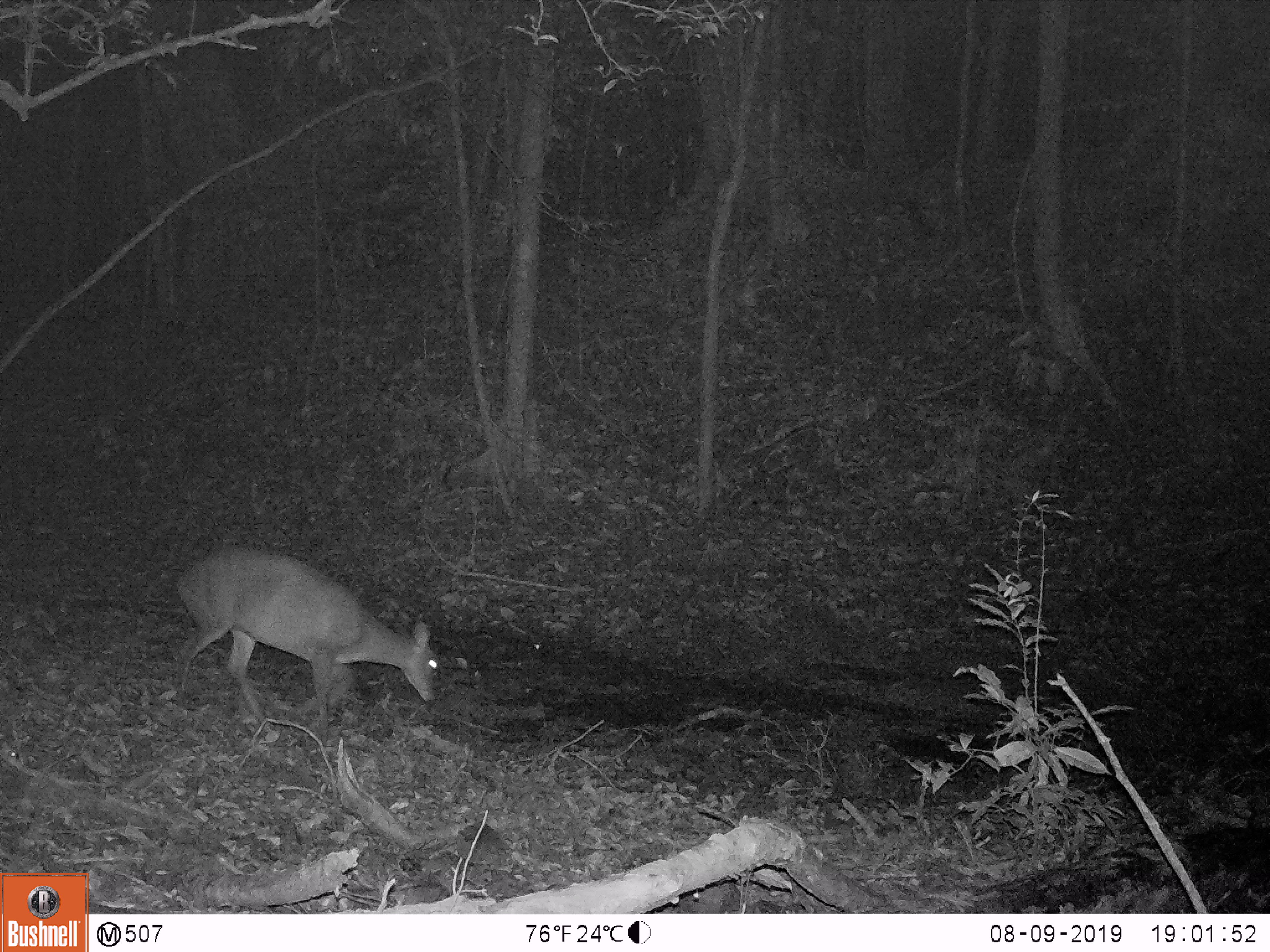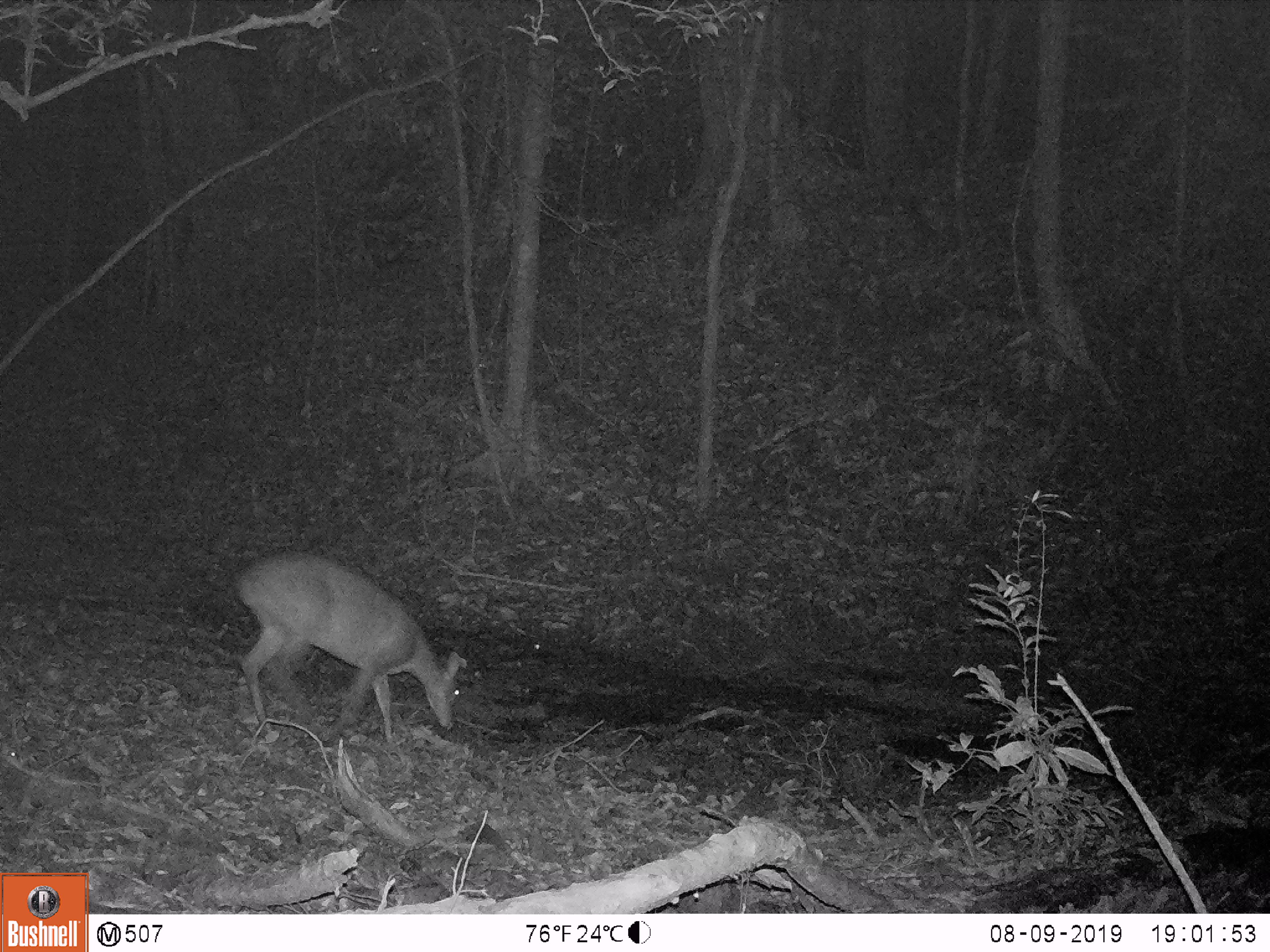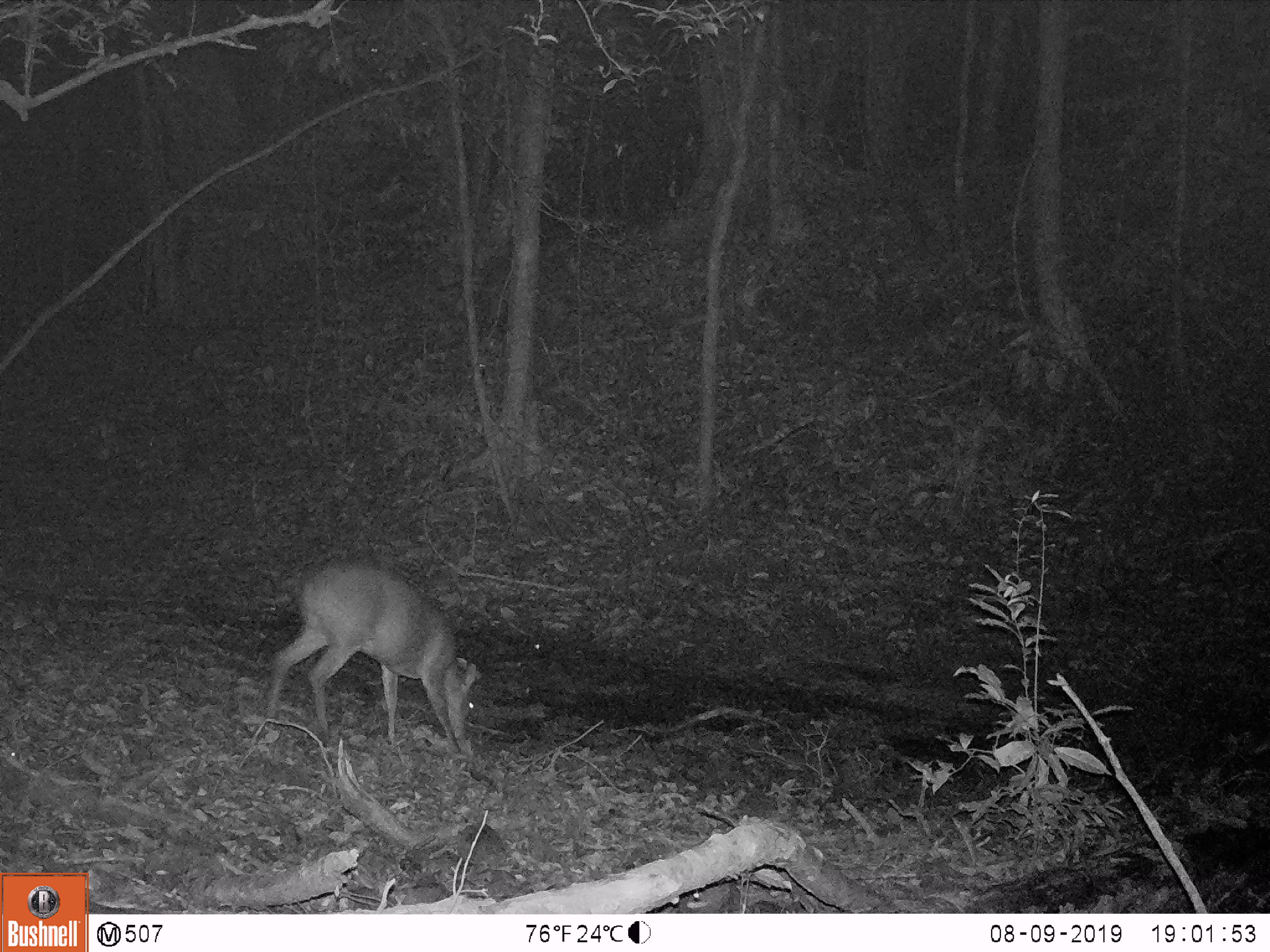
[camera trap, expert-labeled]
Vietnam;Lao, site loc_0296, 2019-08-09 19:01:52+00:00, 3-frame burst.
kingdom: Animalia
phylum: Chordata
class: Mammalia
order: Artiodactyla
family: Cervidae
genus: Muntiacus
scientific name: Muntiacus vuquangensis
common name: large-antlered muntjac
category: large antlered muntjac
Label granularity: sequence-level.